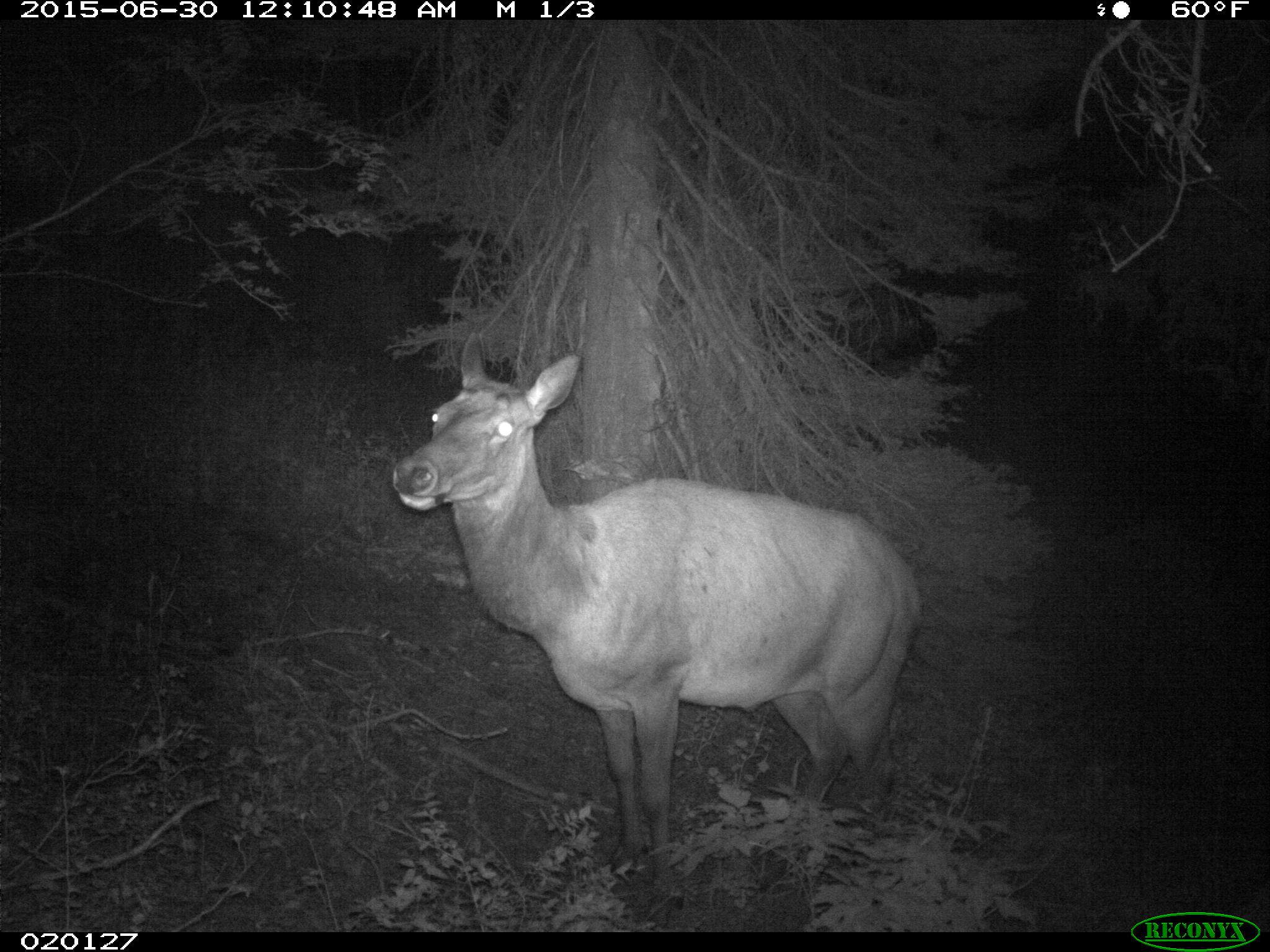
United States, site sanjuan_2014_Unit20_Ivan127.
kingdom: Animalia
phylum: Chordata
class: Mammalia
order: Artiodactyla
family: Cervidae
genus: Cervus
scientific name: Cervus elaphus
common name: red deer